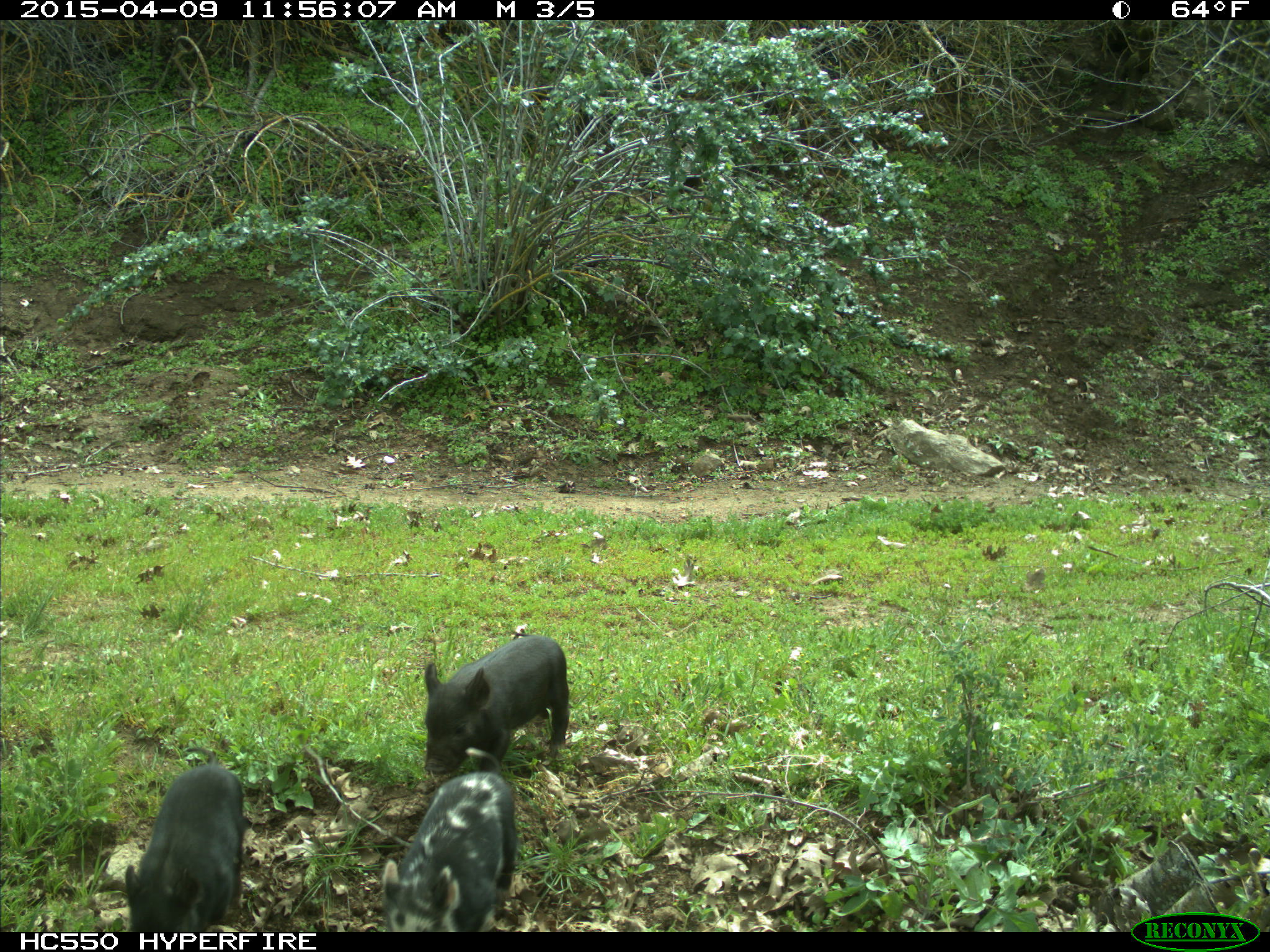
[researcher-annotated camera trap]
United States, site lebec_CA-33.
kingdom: Animalia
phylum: Chordata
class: Mammalia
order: Artiodactyla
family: Suidae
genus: Sus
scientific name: Sus scrofa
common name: wild boar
Sus scrofa (wild boar).